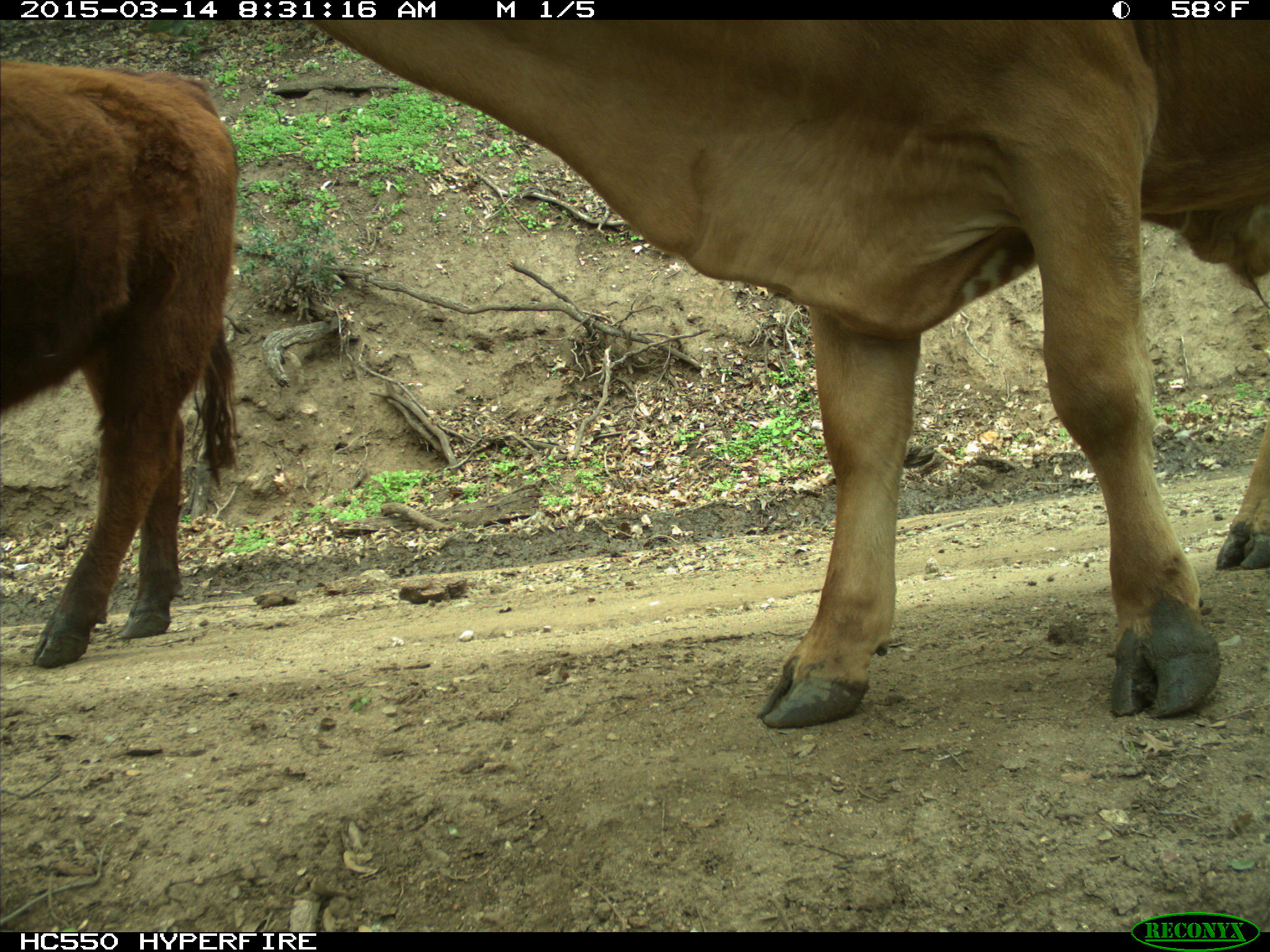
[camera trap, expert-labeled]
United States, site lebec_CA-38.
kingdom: Animalia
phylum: Chordata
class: Mammalia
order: Artiodactyla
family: Bovidae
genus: Bos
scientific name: Bos taurus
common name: domestic cow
Bos taurus (domestic cow).